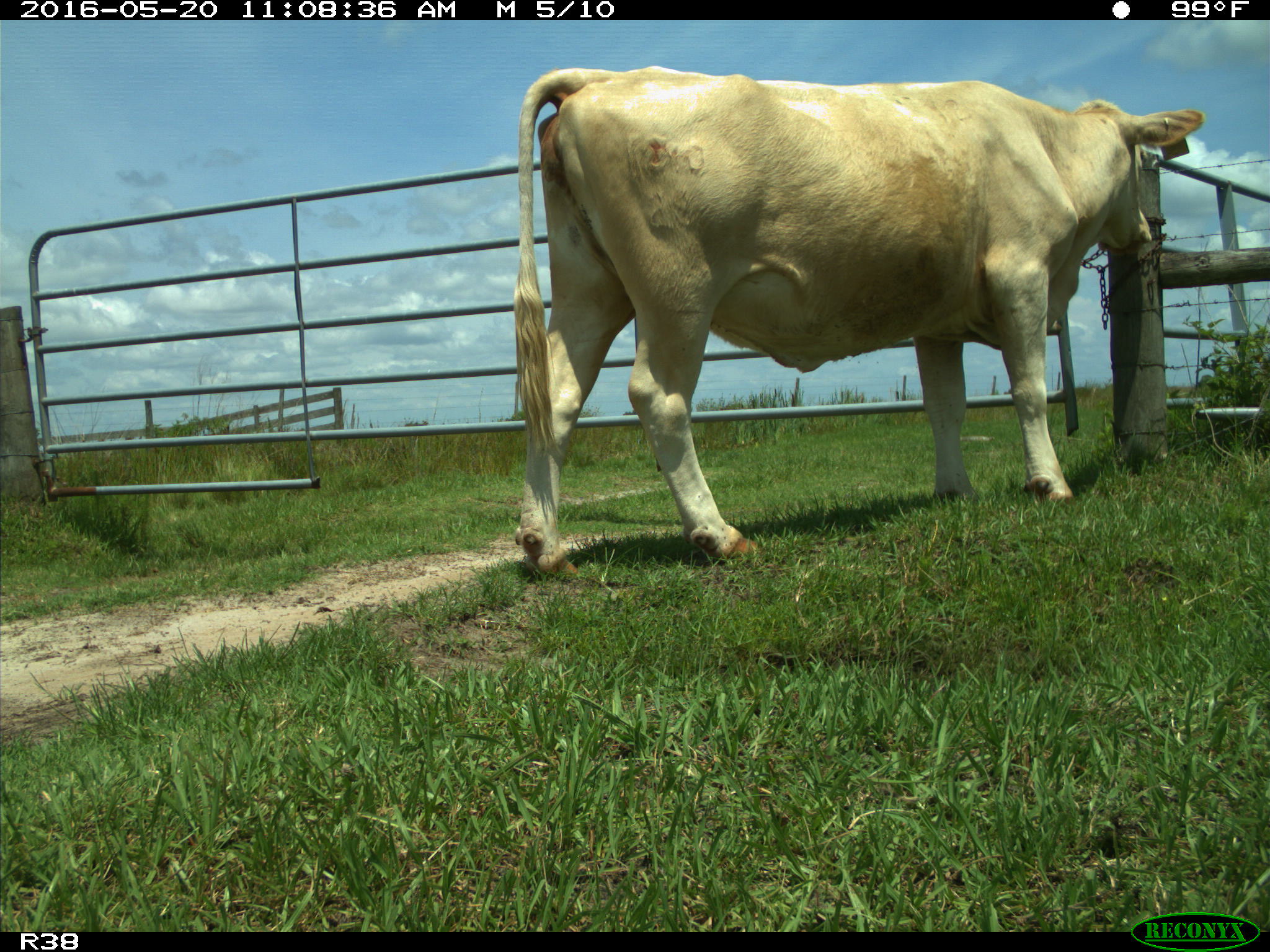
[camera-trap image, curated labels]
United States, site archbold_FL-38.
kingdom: Animalia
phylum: Chordata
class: Mammalia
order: Artiodactyla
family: Bovidae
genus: Bos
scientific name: Bos taurus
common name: domestic cow